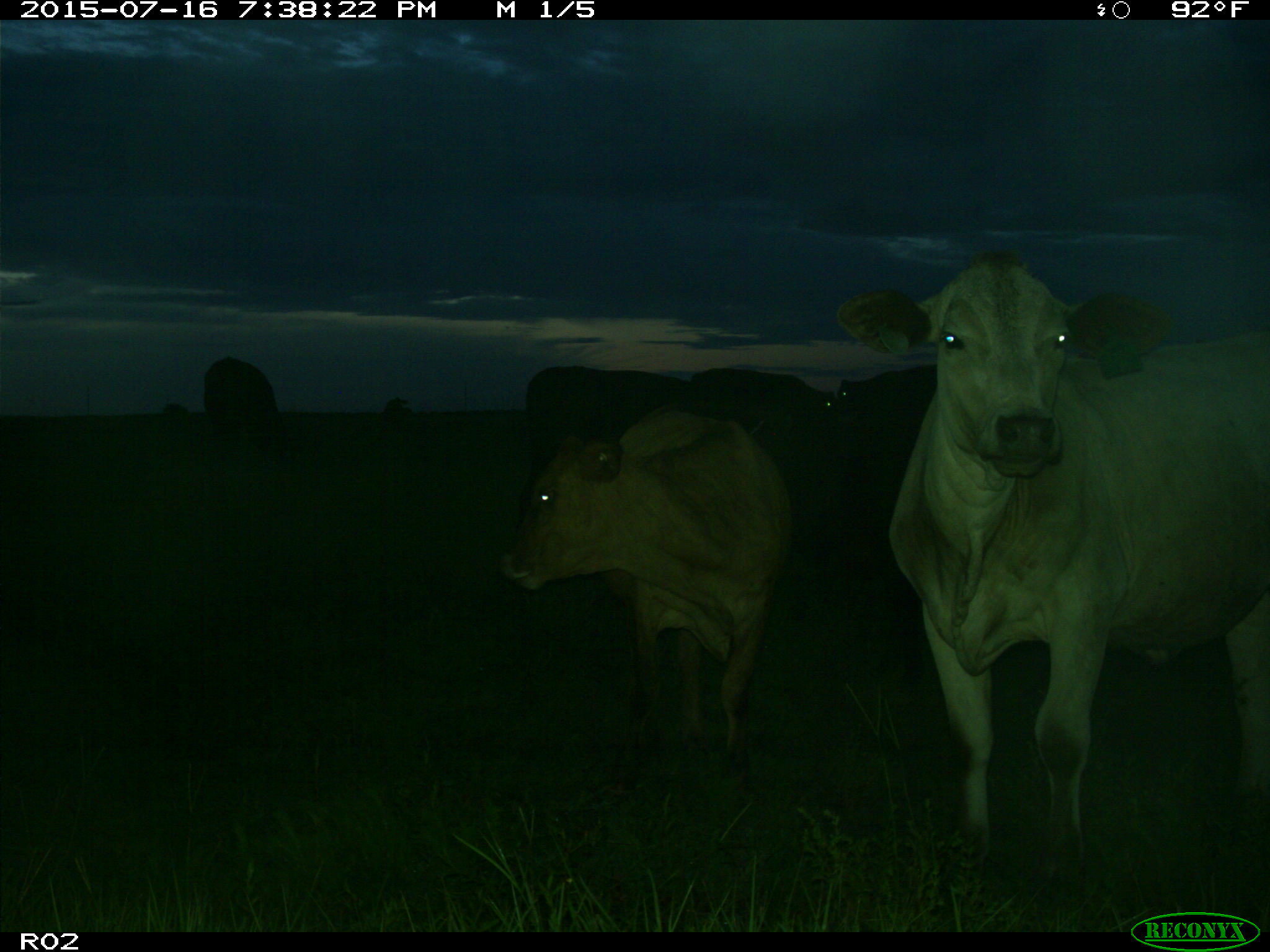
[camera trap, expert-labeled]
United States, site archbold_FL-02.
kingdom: Animalia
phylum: Chordata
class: Mammalia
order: Artiodactyla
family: Bovidae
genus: Bos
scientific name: Bos taurus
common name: domestic cow